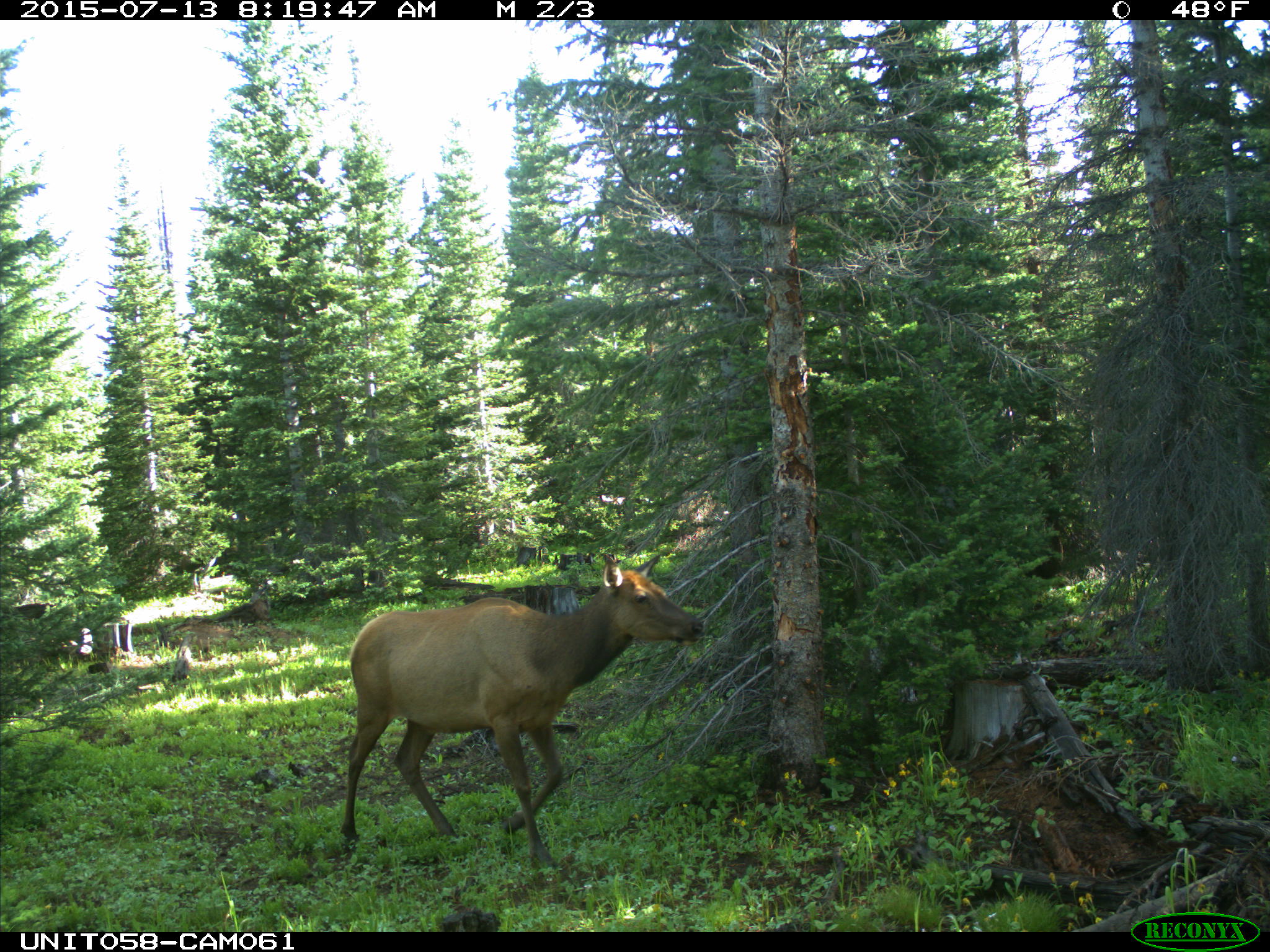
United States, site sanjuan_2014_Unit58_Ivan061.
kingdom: Animalia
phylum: Chordata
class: Mammalia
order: Artiodactyla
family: Cervidae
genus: Cervus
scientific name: Cervus elaphus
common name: red deer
Cervus elaphus (red deer).